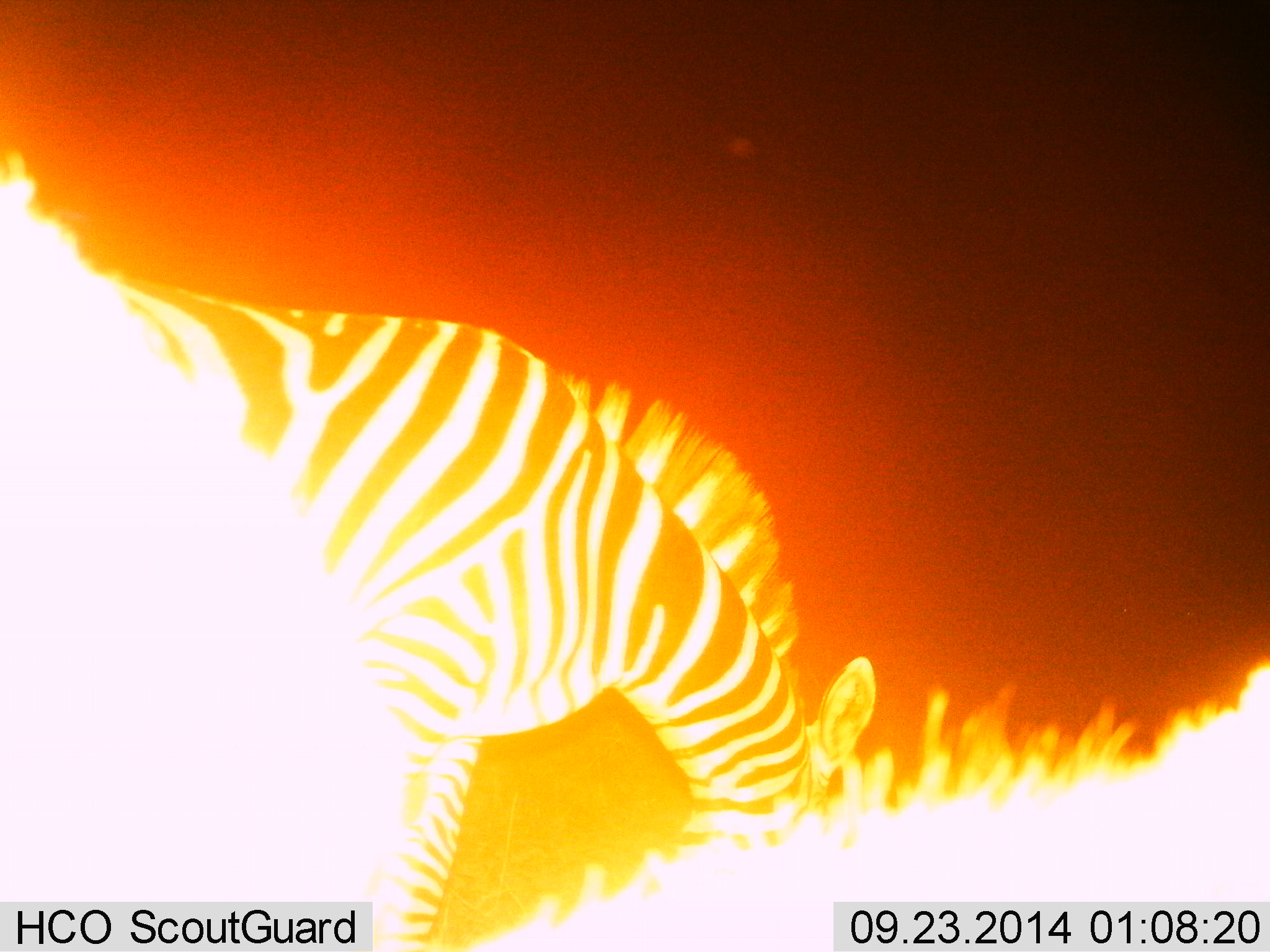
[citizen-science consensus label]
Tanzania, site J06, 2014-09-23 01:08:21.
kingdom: Animalia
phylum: Chordata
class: Mammalia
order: Perissodactyla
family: Equidae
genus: Equus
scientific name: Equus quagga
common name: plains zebra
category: zebra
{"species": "zebra (plains zebra) (Equus quagga)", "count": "1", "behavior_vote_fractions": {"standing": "40%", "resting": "0%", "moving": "10%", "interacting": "0%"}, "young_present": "0%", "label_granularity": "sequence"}